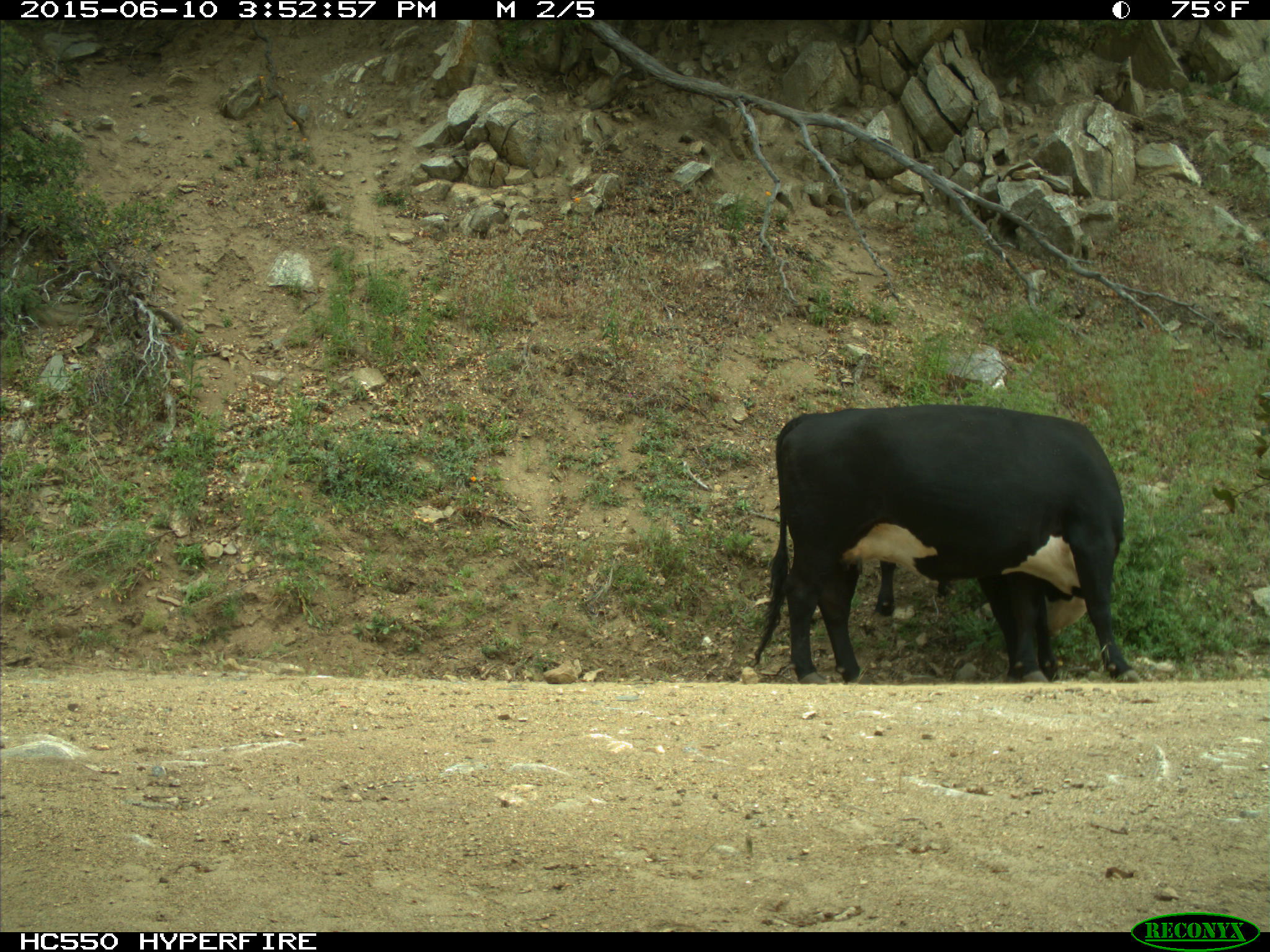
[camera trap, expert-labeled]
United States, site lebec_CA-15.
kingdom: Animalia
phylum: Chordata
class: Mammalia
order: Artiodactyla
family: Bovidae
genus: Bos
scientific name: Bos taurus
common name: domestic cow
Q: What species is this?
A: Bos taurus (domestic cow).